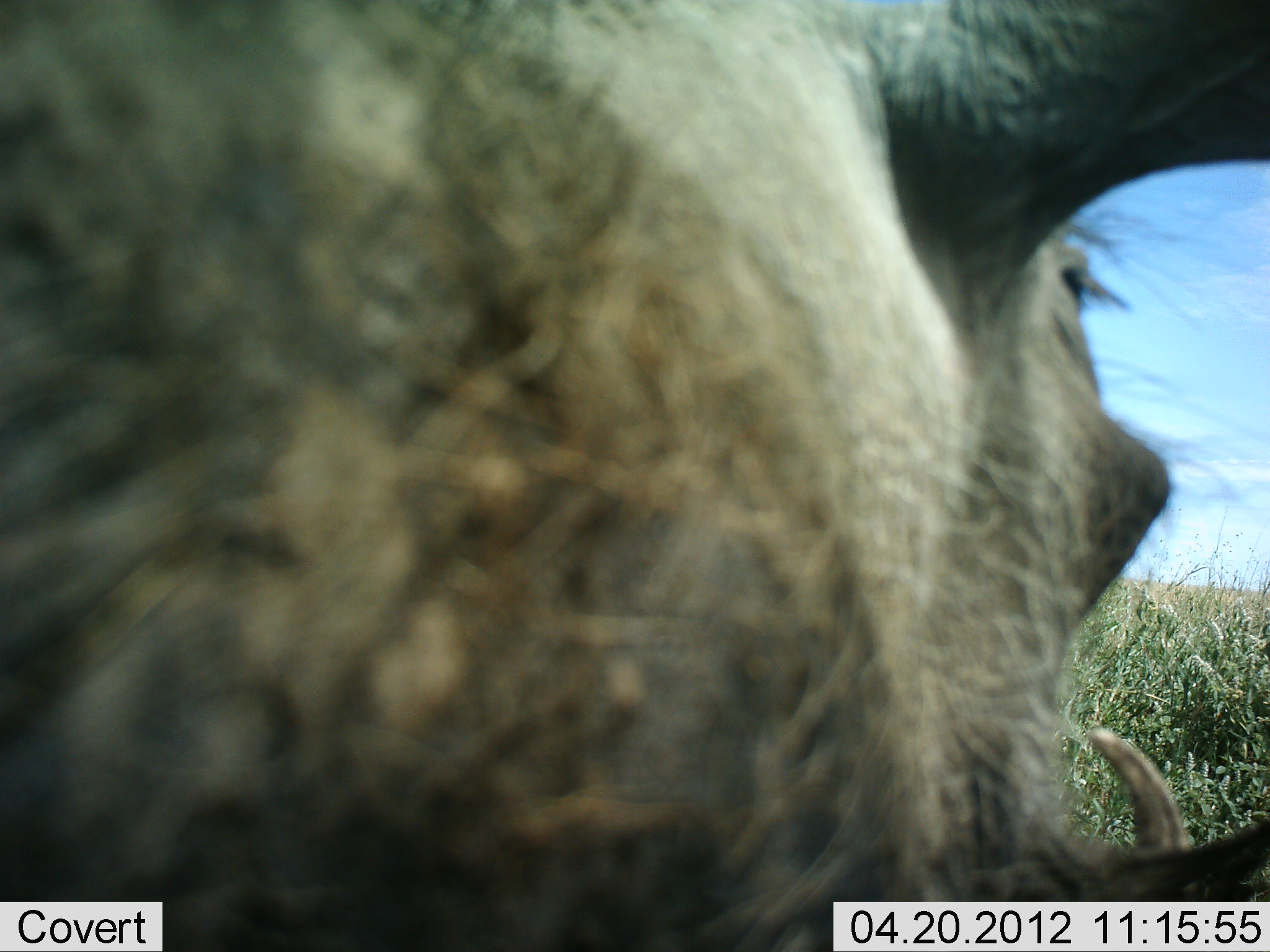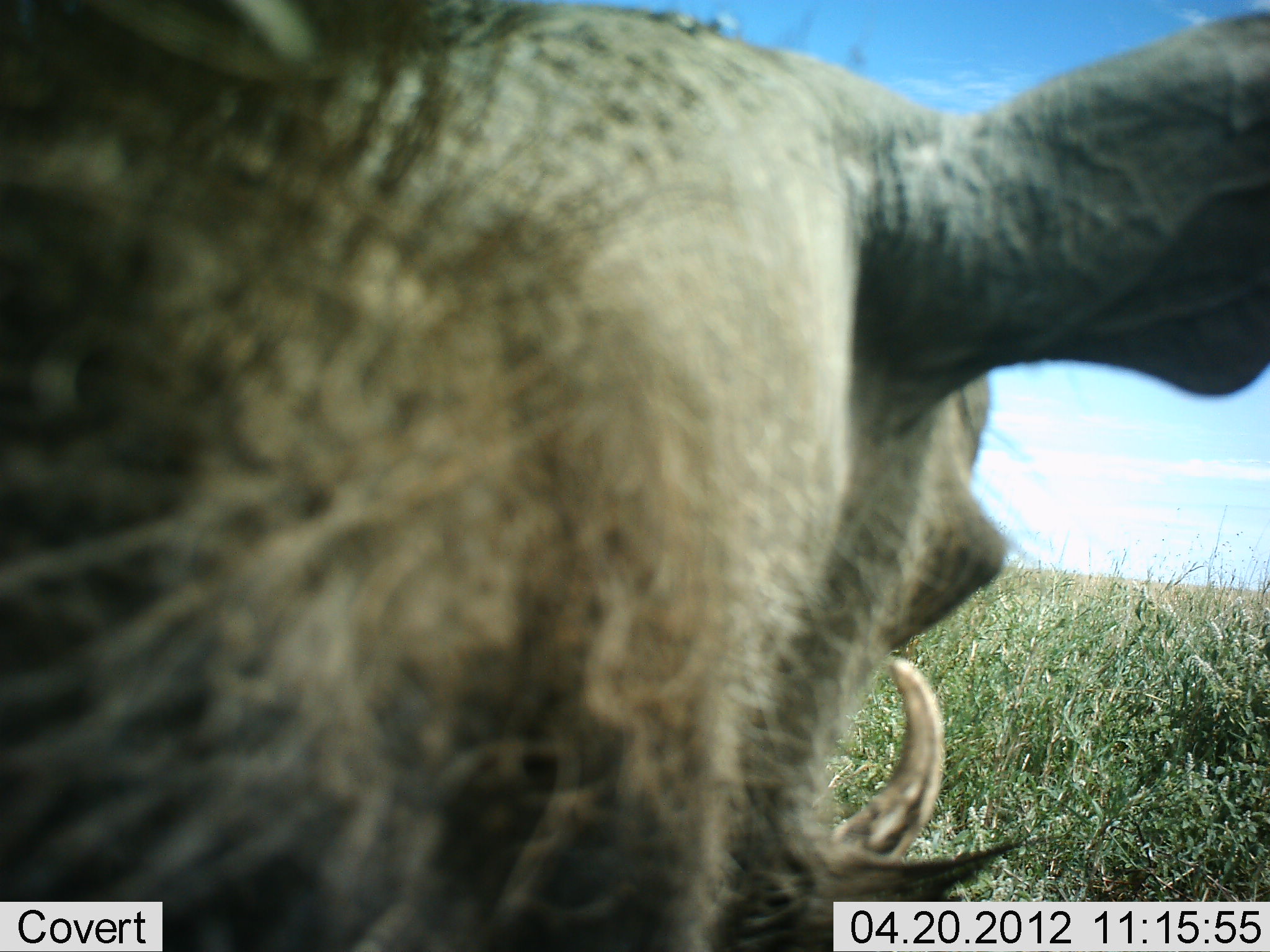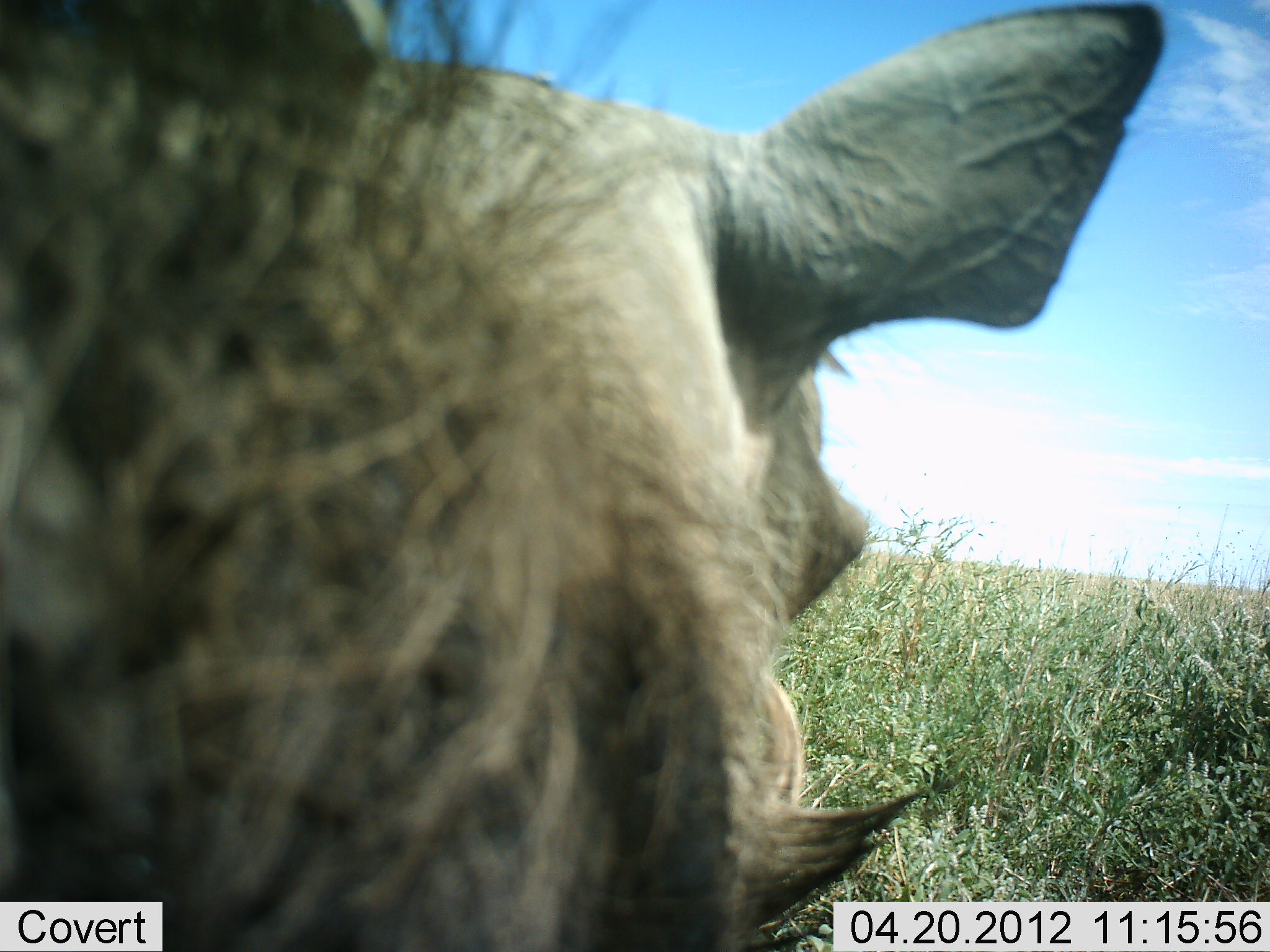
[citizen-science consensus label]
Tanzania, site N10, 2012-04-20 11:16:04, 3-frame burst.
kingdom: Animalia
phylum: Chordata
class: Mammalia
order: Artiodactyla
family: Suidae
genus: Phacochoerus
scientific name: Phacochoerus africanus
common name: warthog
Warthog (Phacochoerus africanus), count 1. Behavior (volunteer vote fractions): standing 67%, resting 4%, moving 26%, interacting 4%. Young present (vote fraction): 0%. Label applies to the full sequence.